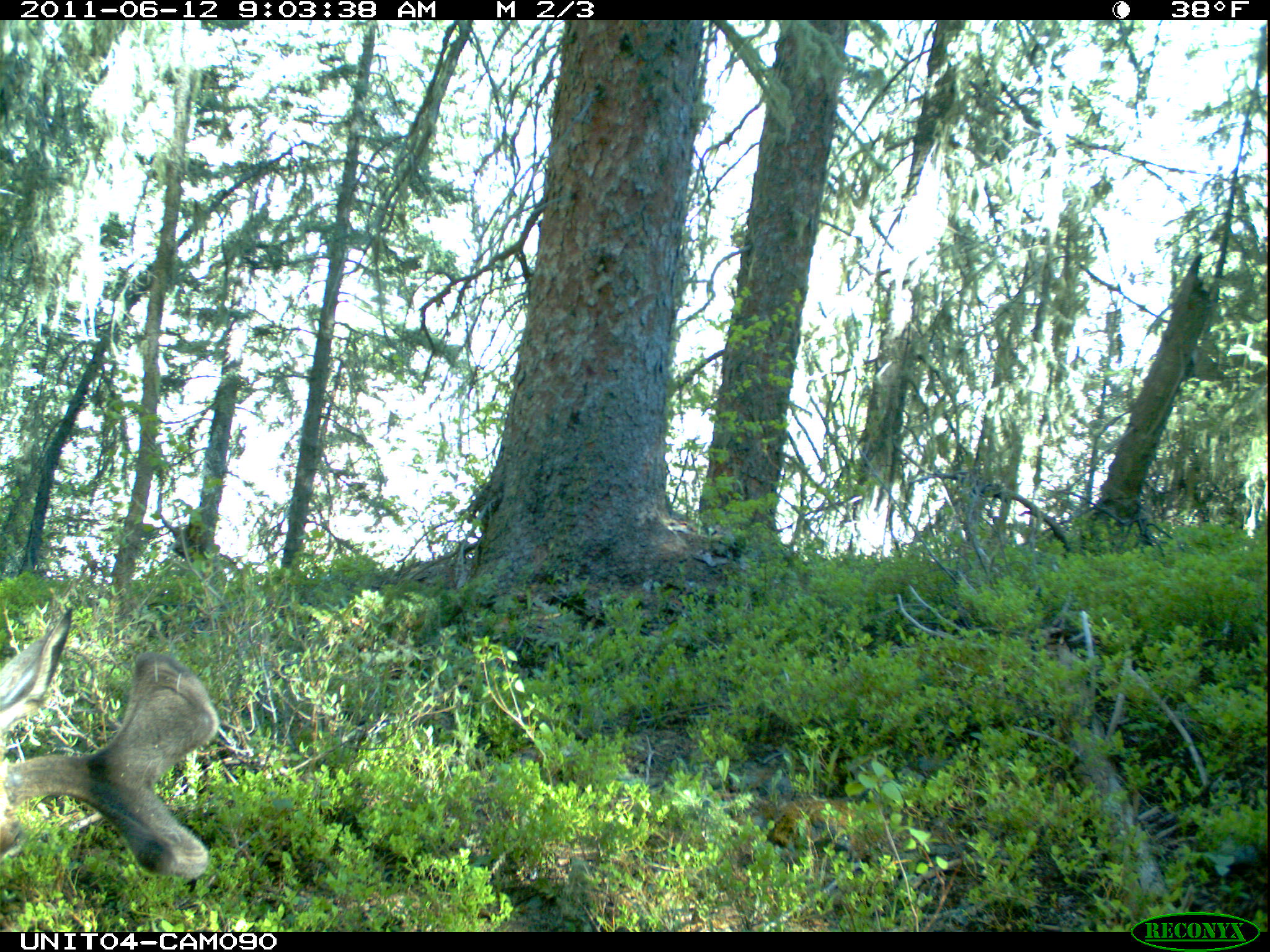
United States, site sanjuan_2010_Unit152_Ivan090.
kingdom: Animalia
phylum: Chordata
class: Mammalia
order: Artiodactyla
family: Cervidae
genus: Alces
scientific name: Alces alces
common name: moose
Alces alces (moose).